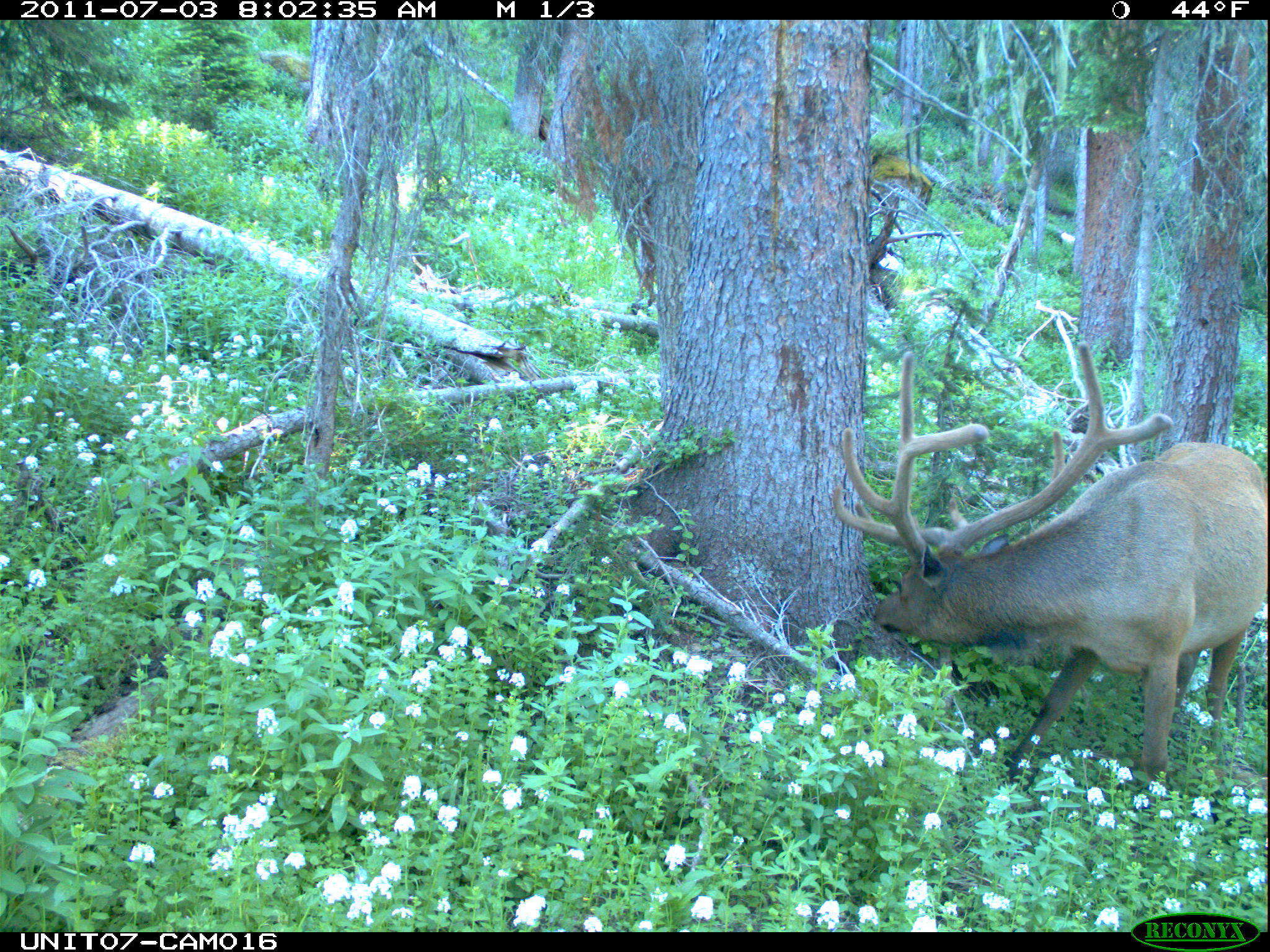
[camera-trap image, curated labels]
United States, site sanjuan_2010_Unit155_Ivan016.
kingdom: Animalia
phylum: Chordata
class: Mammalia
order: Artiodactyla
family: Cervidae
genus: Cervus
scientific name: Cervus elaphus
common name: red deer